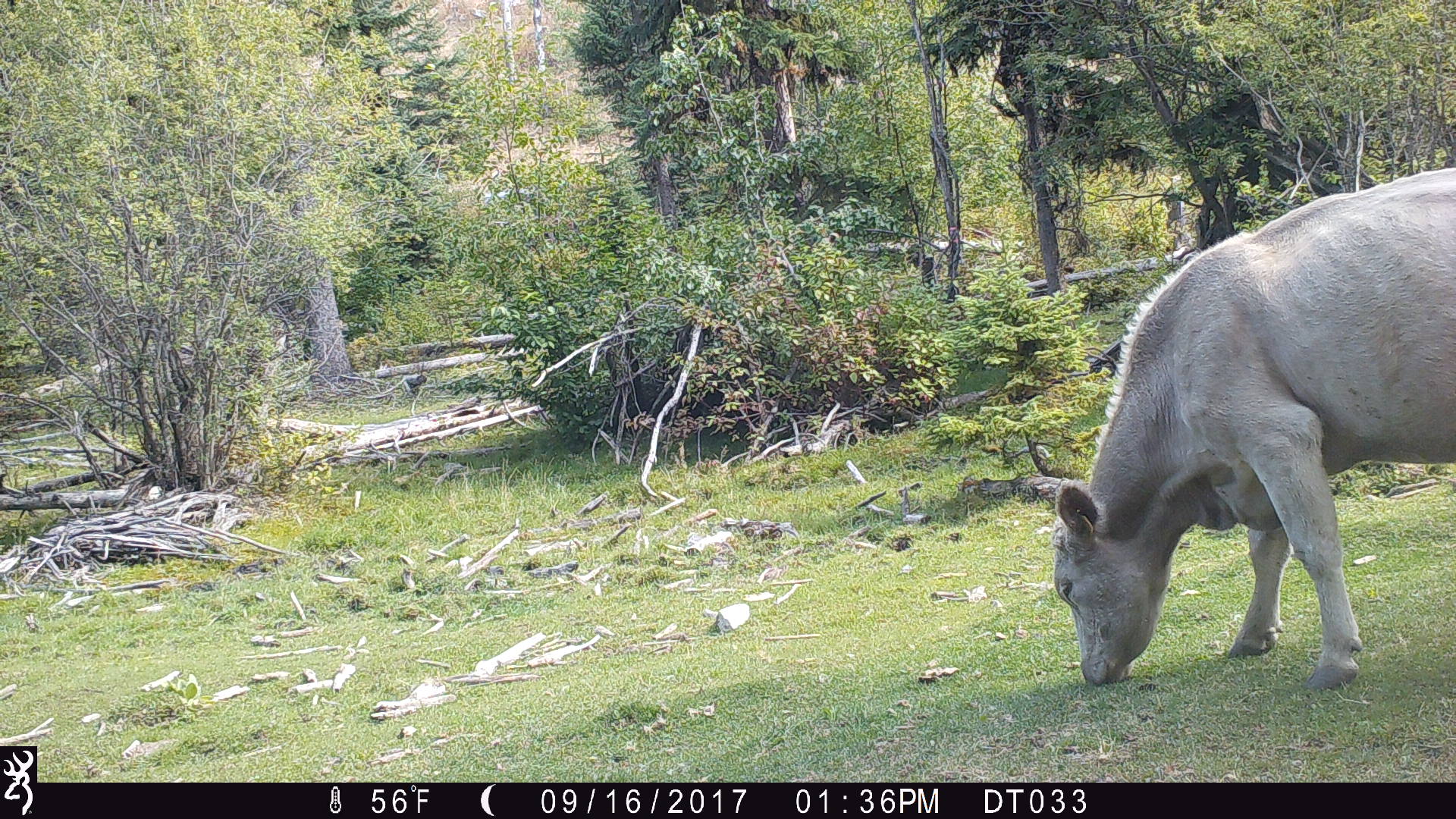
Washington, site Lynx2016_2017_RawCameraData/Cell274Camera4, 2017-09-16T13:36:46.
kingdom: Animalia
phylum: Chordata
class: Mammalia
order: Artiodactyla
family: Bovidae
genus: Bos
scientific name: Bos taurus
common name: domestic cattle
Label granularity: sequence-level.